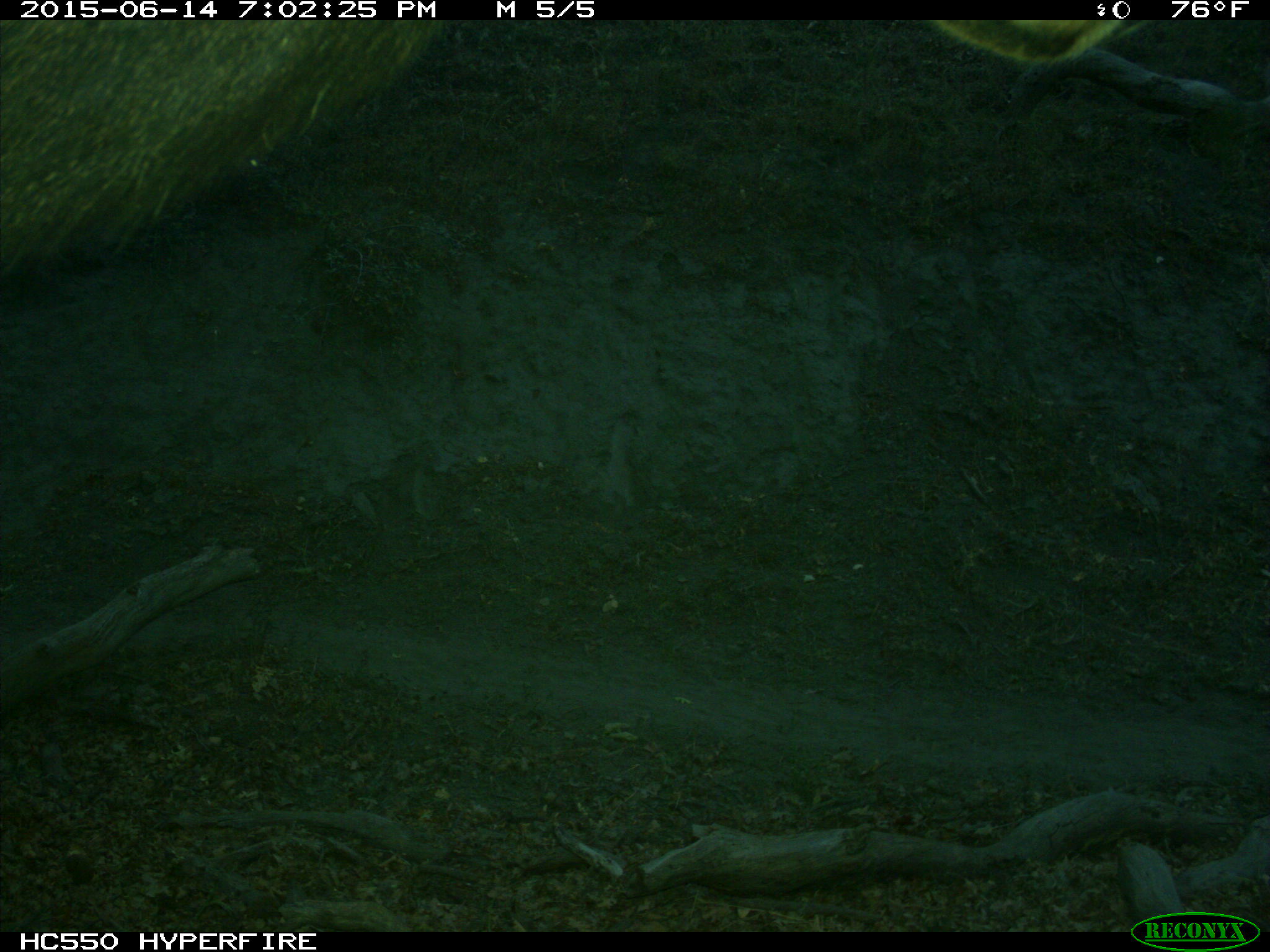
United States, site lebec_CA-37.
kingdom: Animalia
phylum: Chordata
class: Mammalia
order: Artiodactyla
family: Cervidae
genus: Cervus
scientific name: Cervus canadensis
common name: elk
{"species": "Cervus canadensis (elk)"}